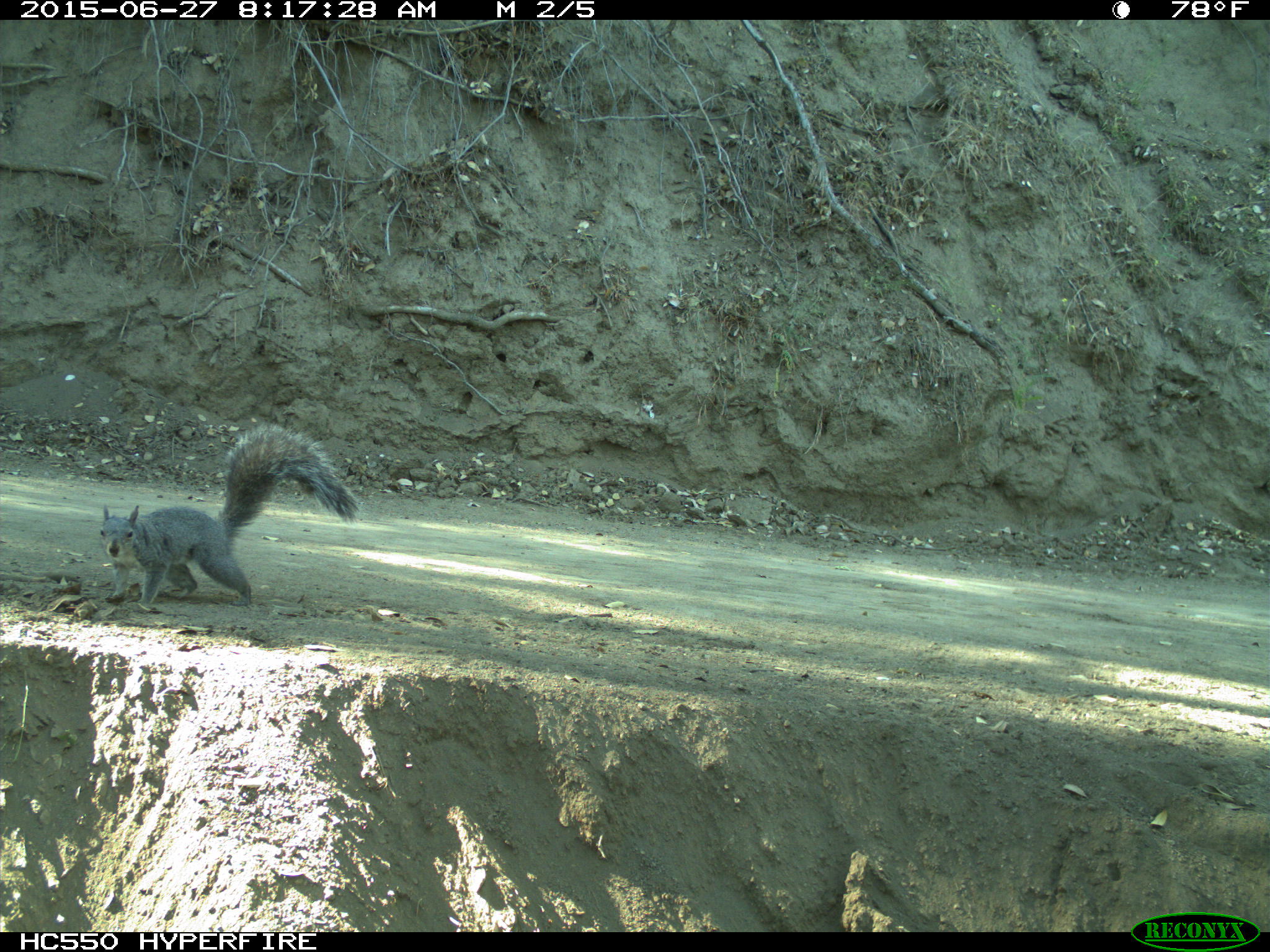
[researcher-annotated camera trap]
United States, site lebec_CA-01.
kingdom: Animalia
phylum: Chordata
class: Mammalia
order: Rodentia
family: Sciuridae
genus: Sciurus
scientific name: Sciurus carolinensis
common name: eastern gray squirrel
Sciurus carolinensis (eastern gray squirrel).